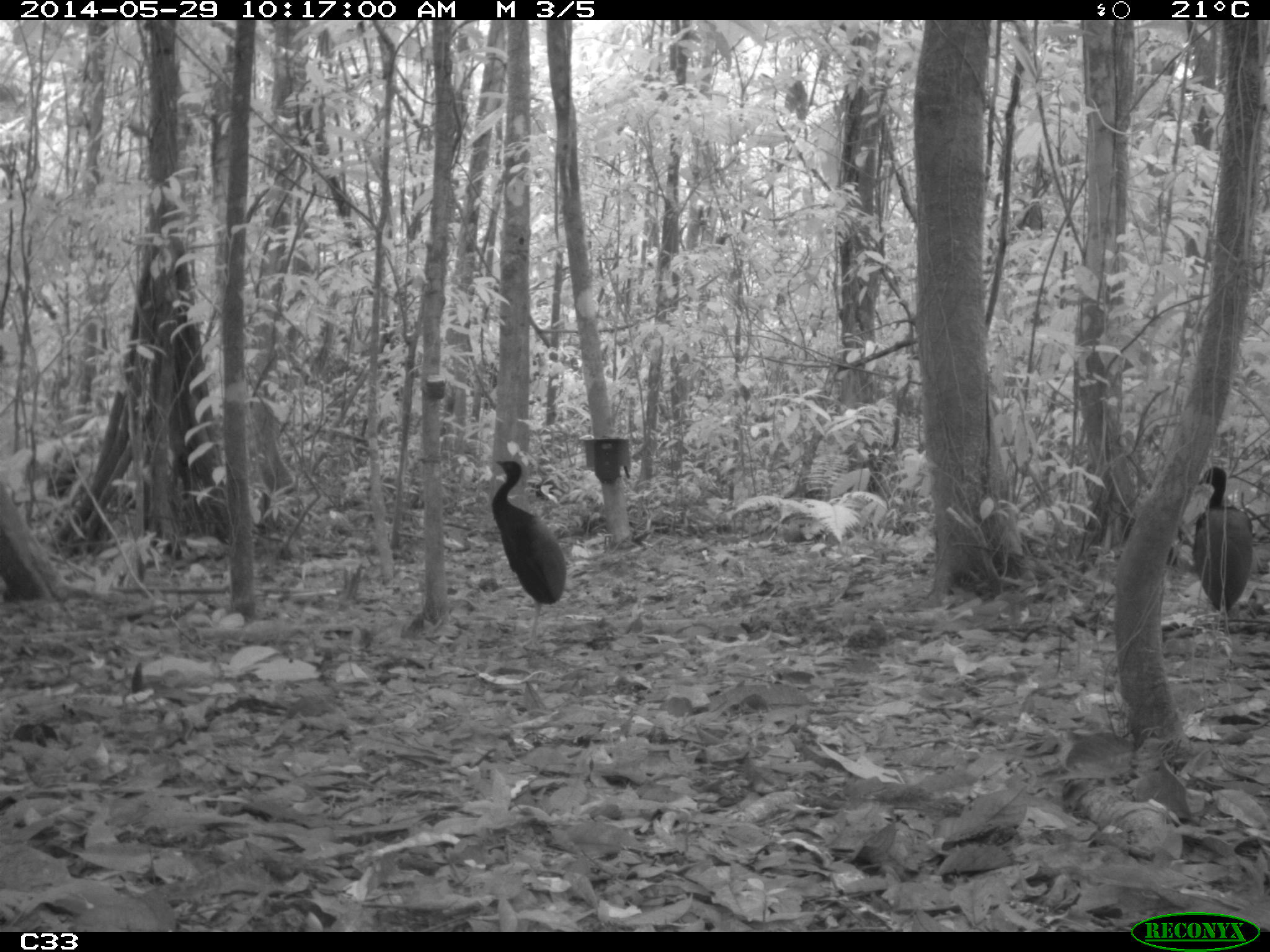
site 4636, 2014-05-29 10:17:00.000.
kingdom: Animalia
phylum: Chordata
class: Aves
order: Gruiformes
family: Psophiidae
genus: Psophia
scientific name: Psophia crepitans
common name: gray-winged trumpeter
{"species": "Psophia crepitans (gray-winged trumpeter)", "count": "5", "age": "adult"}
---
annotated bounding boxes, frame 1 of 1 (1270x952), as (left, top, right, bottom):
psophia crepitans: (490, 459, 567, 650); (1190, 466, 1253, 611)